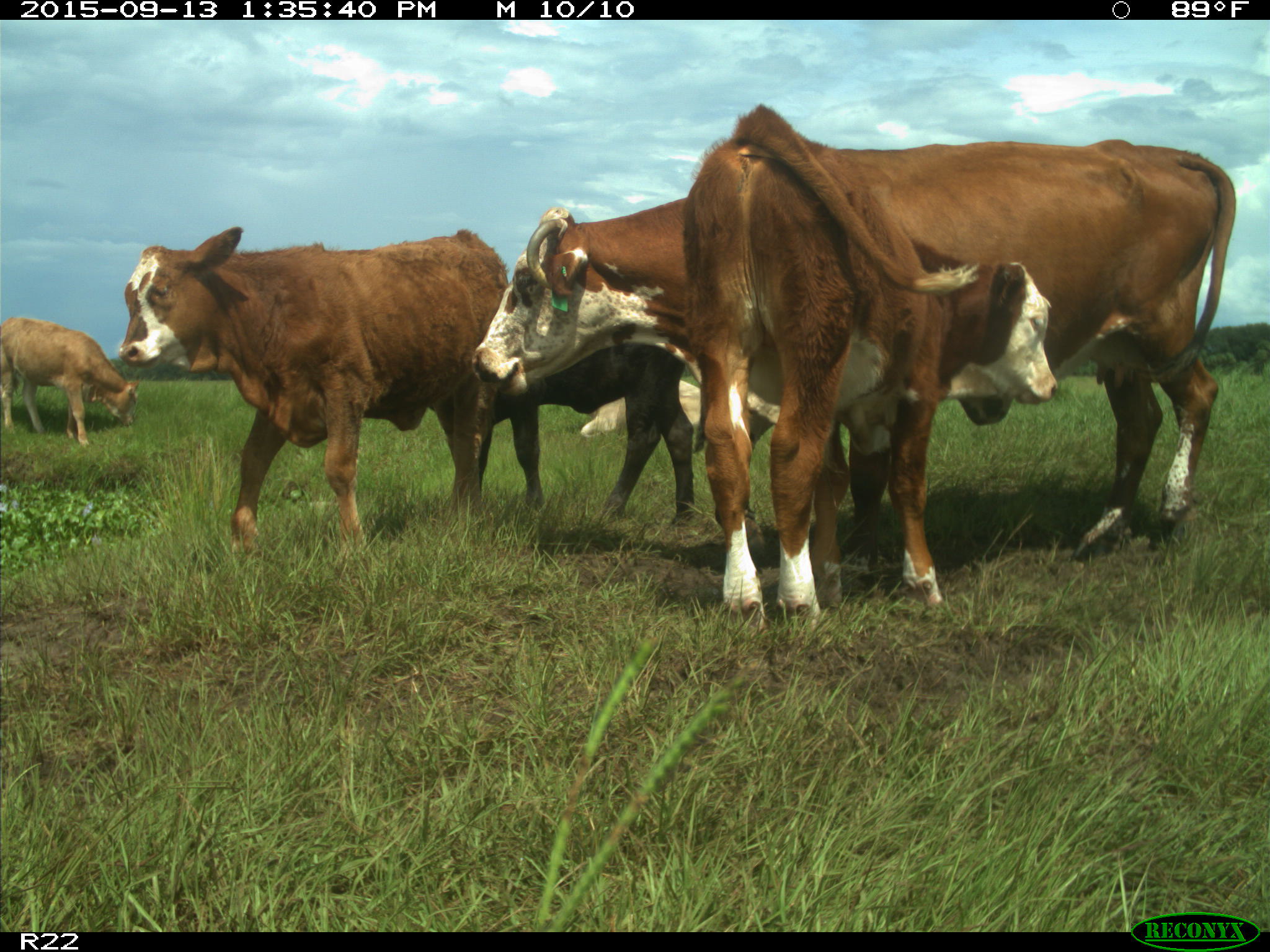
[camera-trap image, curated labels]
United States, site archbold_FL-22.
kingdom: Animalia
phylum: Chordata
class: Mammalia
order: Artiodactyla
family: Bovidae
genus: Bos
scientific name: Bos taurus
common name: domestic cow